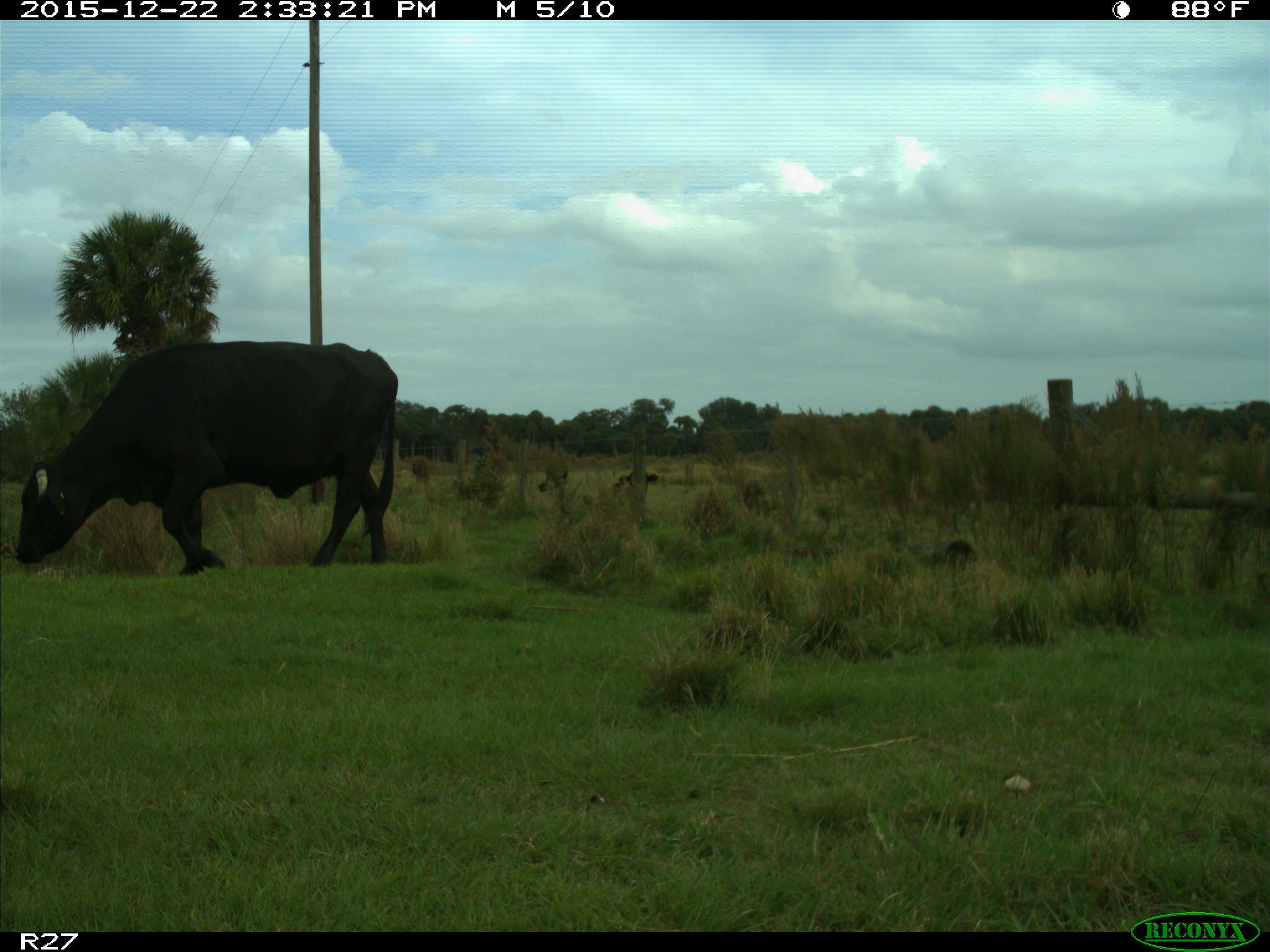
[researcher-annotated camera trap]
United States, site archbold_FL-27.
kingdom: Animalia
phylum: Chordata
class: Mammalia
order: Artiodactyla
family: Bovidae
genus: Bos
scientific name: Bos taurus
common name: domestic cow